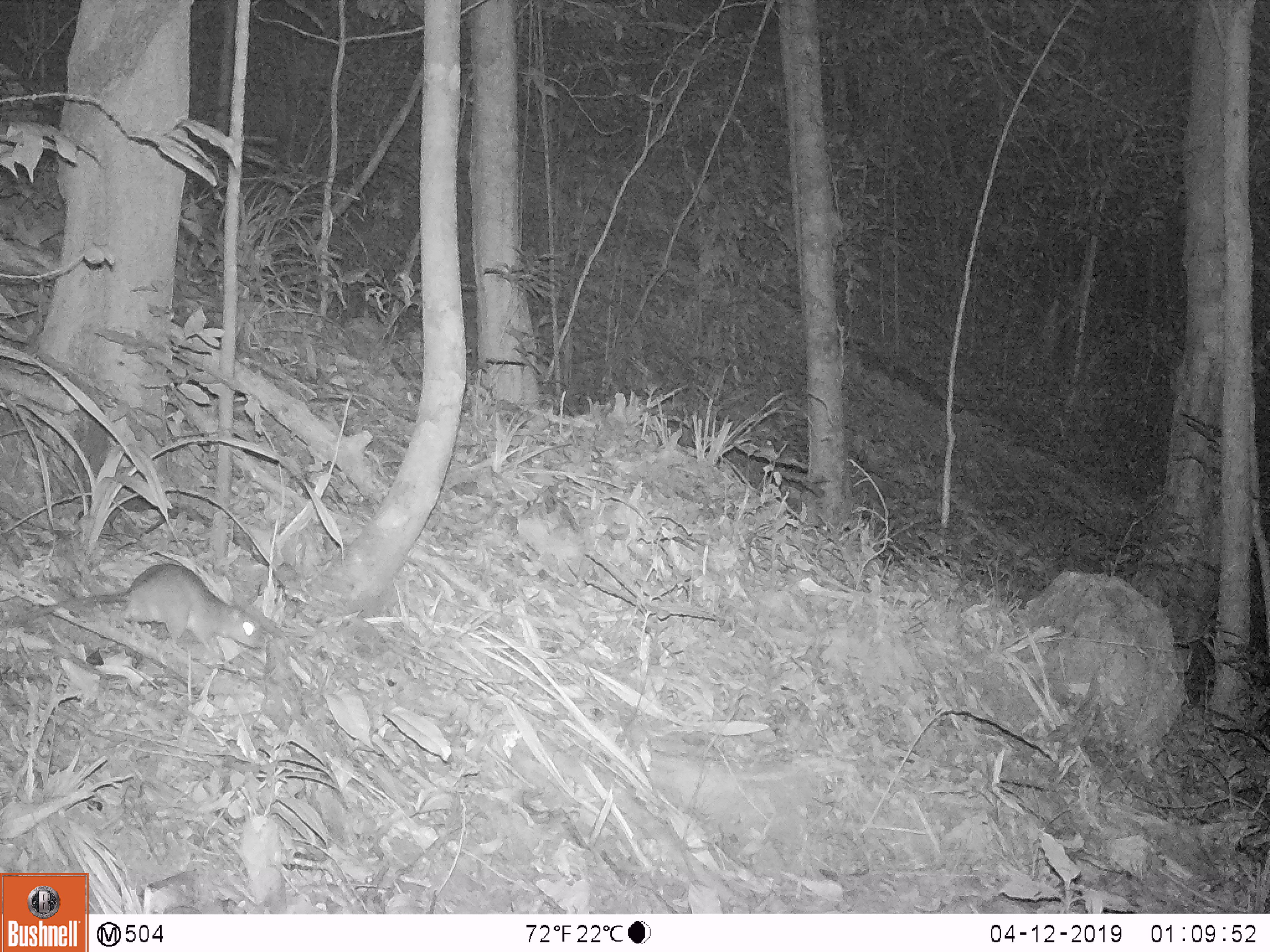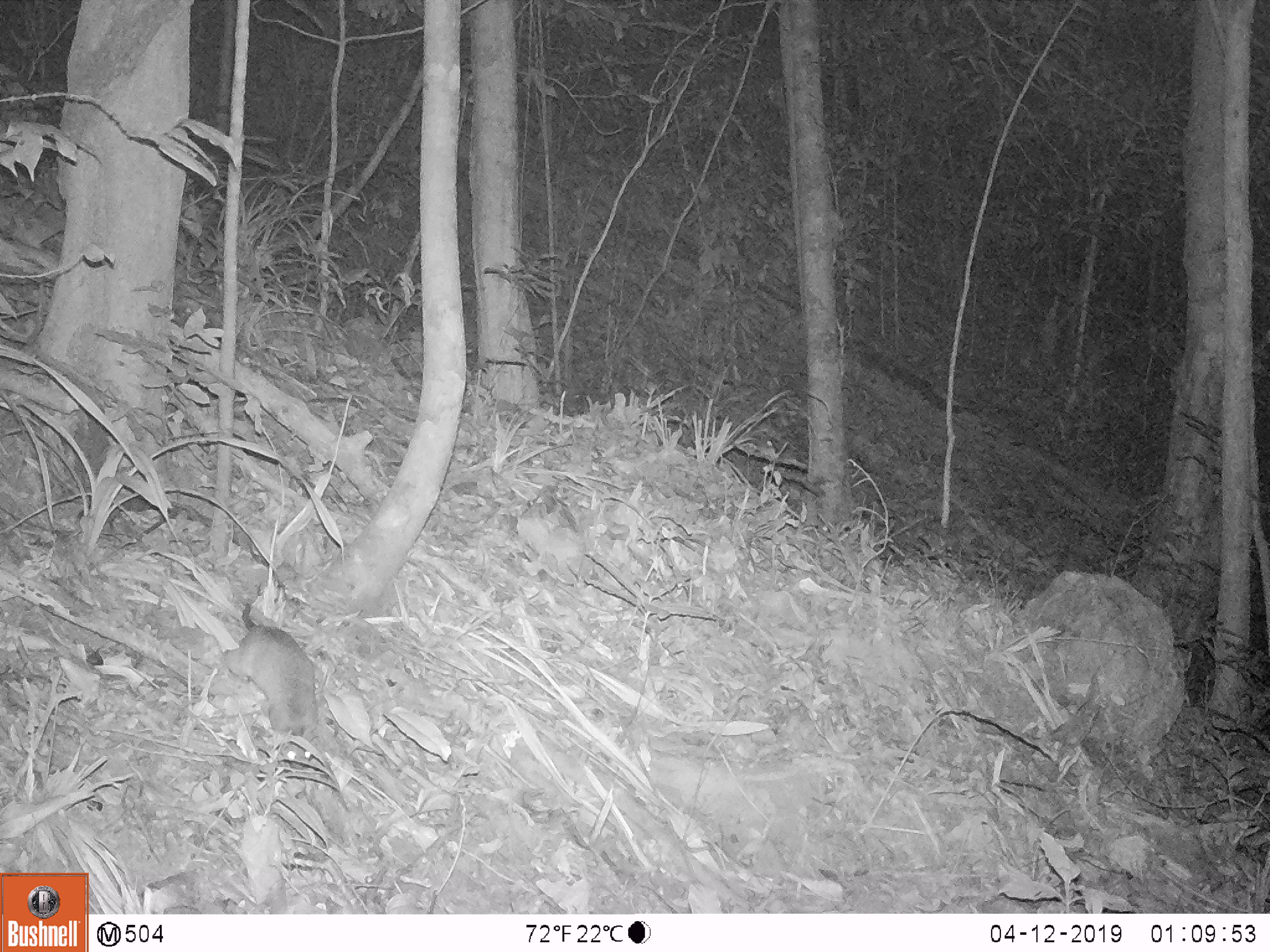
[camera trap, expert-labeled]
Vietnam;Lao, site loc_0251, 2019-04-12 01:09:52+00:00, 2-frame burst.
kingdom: Animalia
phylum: Chordata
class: Mammalia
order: Rodentia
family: Muridae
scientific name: Muridae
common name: old-world mice and rats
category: unidentified murid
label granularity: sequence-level